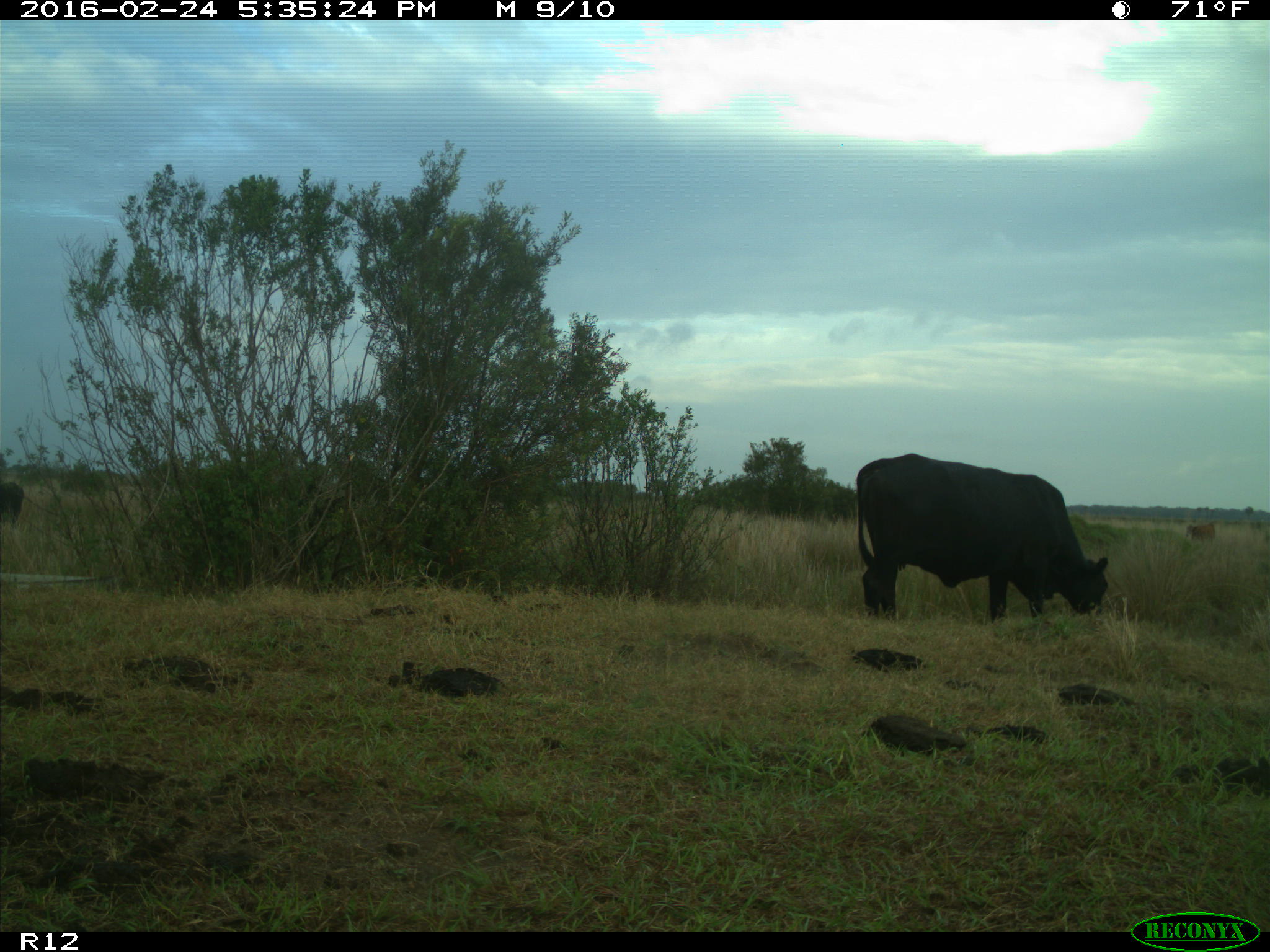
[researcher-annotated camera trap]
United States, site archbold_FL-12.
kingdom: Animalia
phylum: Chordata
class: Mammalia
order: Artiodactyla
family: Bovidae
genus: Bos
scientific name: Bos taurus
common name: domestic cow